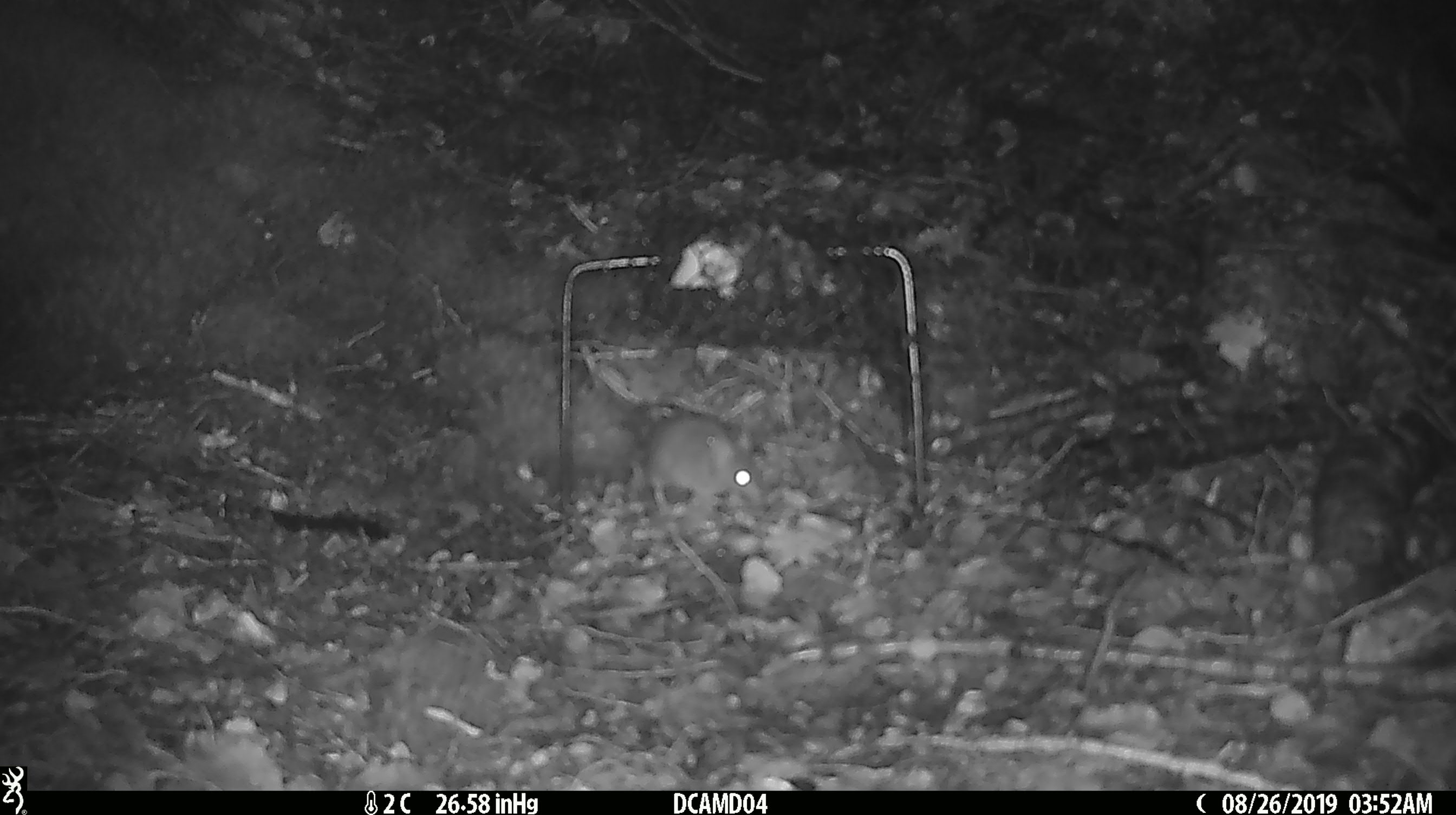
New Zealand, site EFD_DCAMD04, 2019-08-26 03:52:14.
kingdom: Animalia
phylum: Chordata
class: Mammalia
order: Rodentia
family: Muridae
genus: Mus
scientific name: Mus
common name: mouse